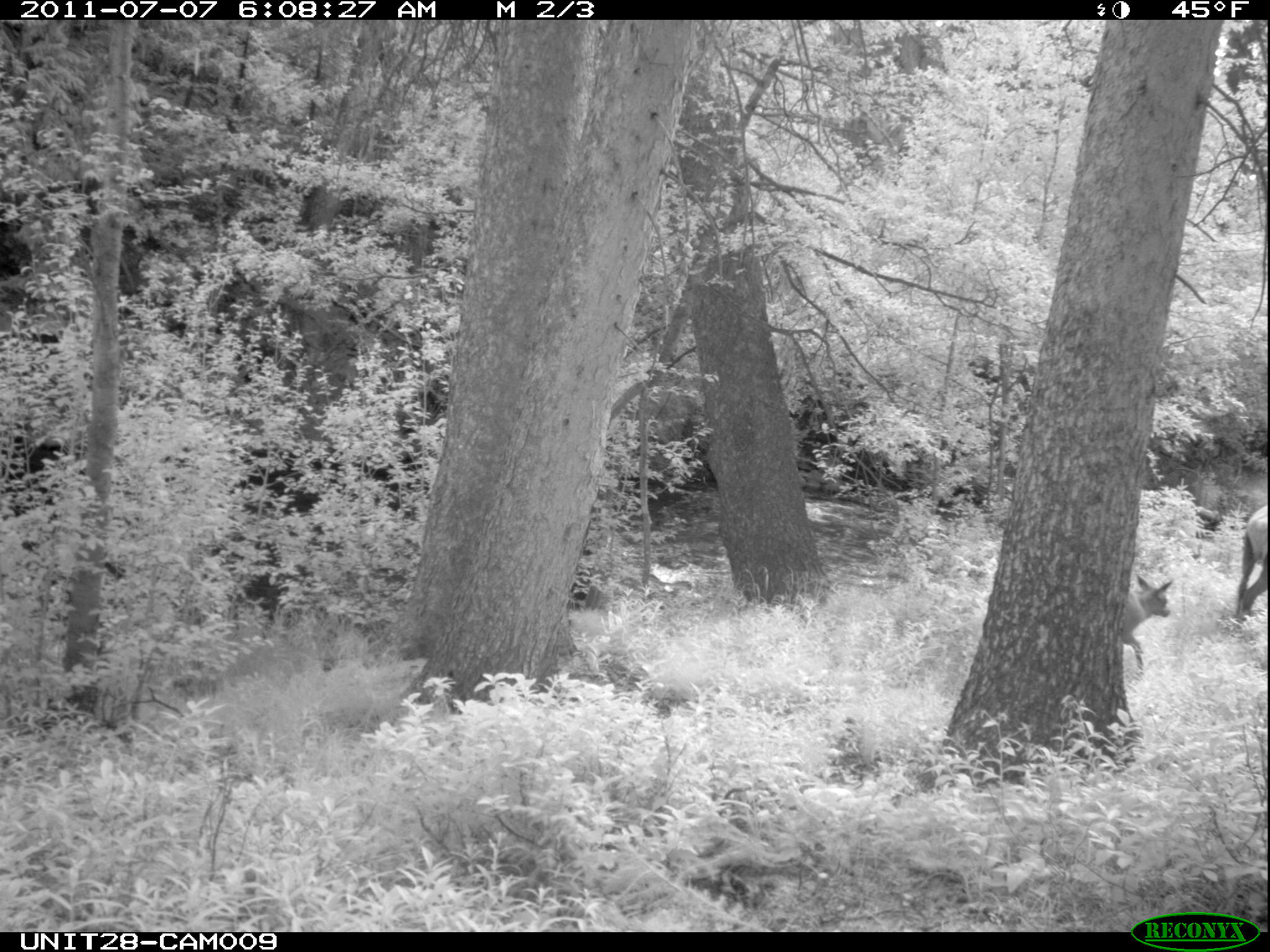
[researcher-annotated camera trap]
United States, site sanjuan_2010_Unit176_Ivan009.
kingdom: Animalia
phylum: Chordata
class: Mammalia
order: Artiodactyla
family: Cervidae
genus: Cervus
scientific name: Cervus elaphus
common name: red deer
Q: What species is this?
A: Cervus elaphus (red deer).